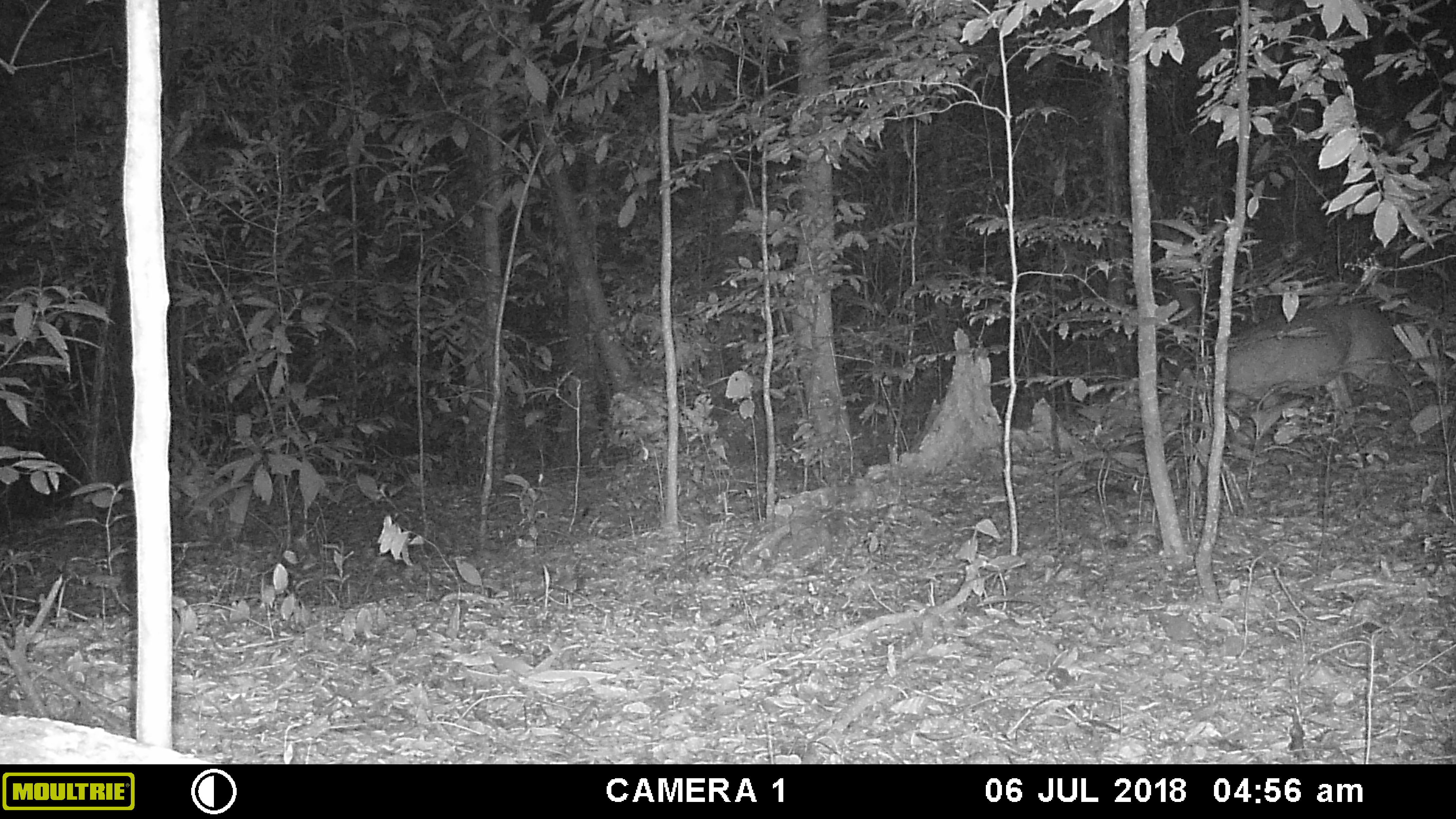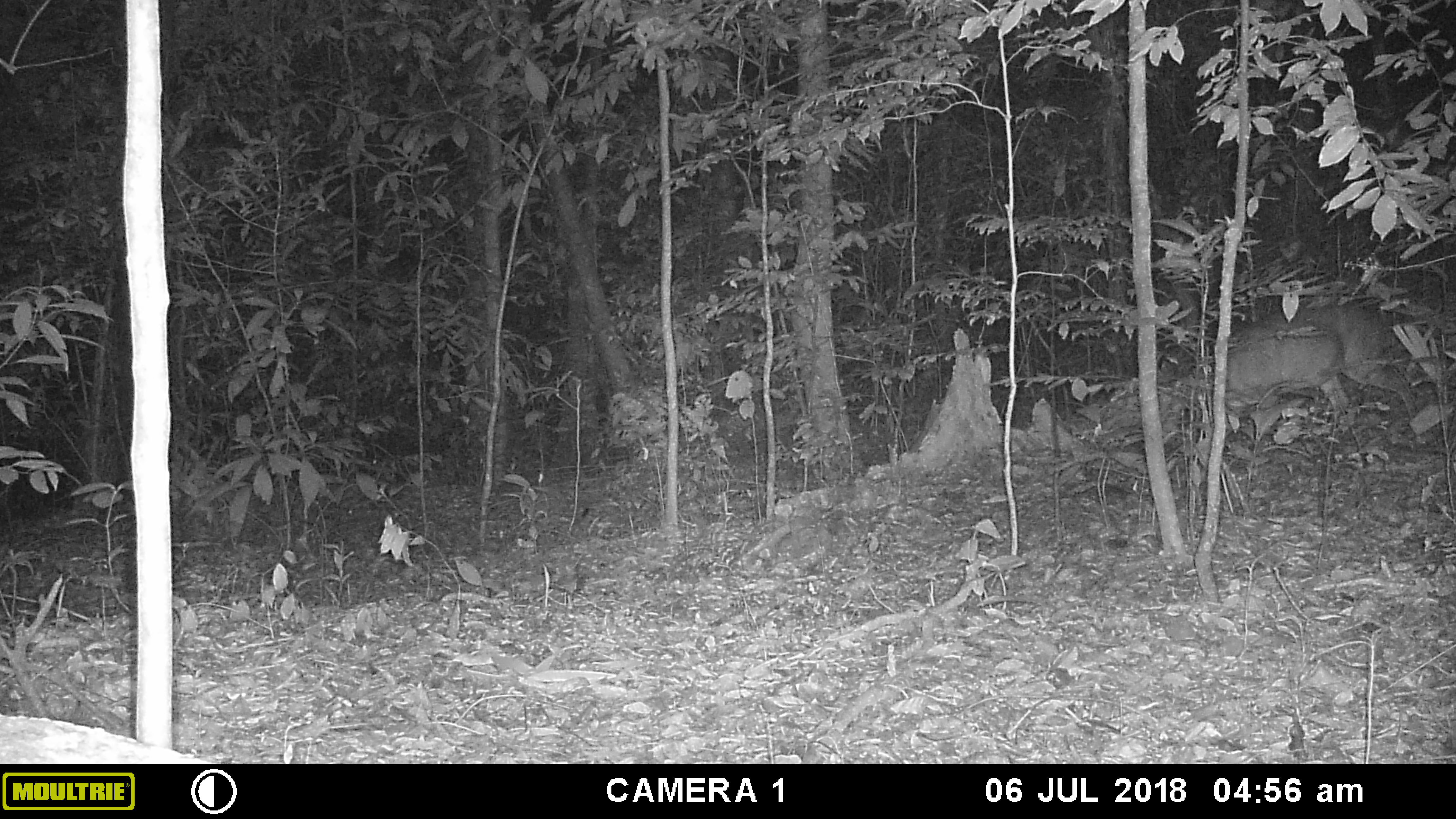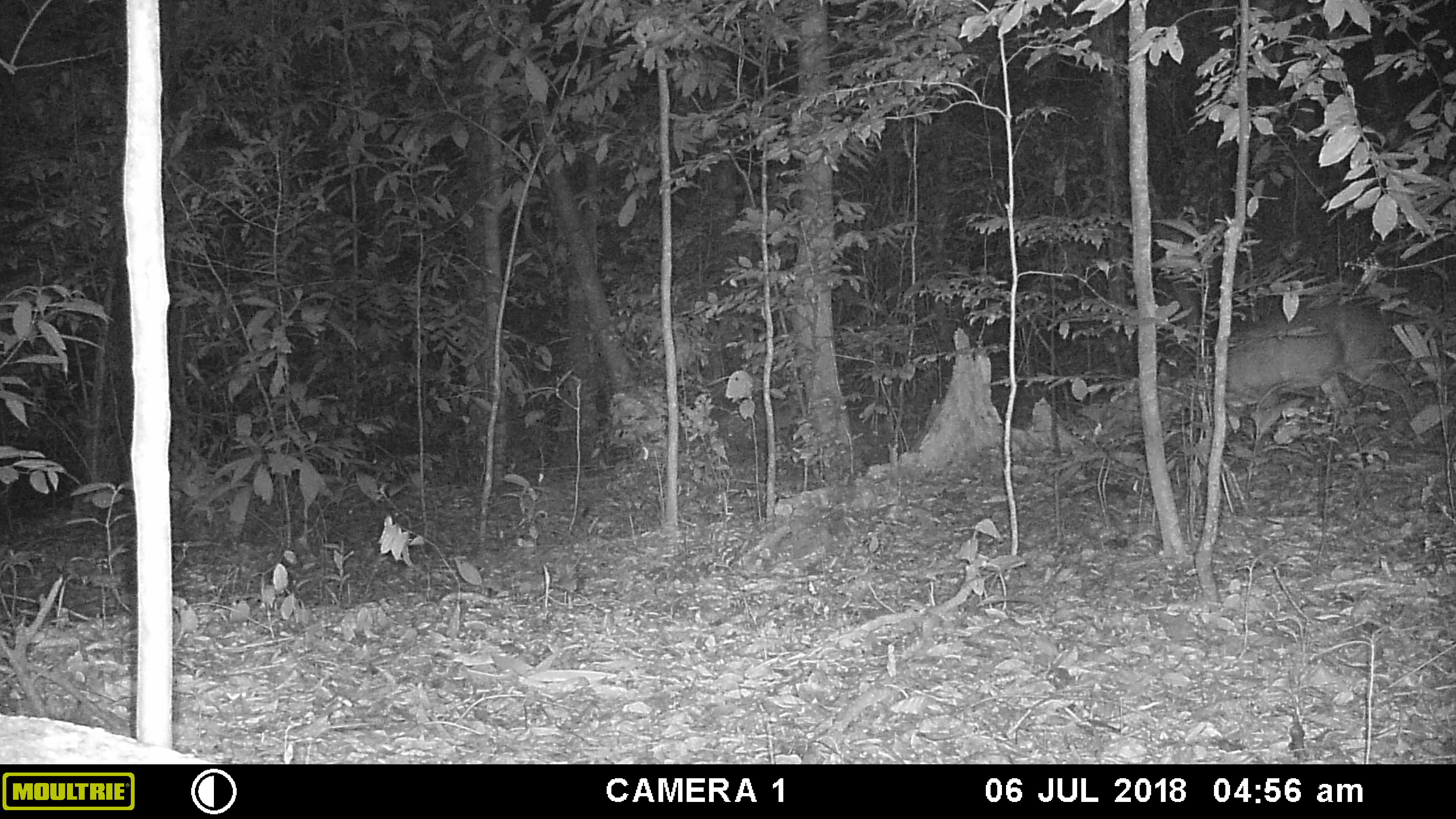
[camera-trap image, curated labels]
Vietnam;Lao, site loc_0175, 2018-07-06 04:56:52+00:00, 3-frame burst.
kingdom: Animalia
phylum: Chordata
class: Mammalia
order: Artiodactyla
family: Cervidae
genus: Muntiacus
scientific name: Muntiacus vuquangensis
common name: large-antlered muntjac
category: large antlered muntjac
Large antlered muntjac (large-antlered muntjac) (Muntiacus vuquangensis). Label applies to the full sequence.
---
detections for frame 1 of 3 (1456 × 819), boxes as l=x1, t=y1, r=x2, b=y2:
large antlered muntjac: l=1227, t=304, r=1417, b=434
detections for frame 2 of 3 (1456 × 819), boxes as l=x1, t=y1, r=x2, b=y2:
large antlered muntjac: l=1224, t=302, r=1417, b=421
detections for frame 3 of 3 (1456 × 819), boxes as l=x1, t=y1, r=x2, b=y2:
large antlered muntjac: l=1224, t=301, r=1416, b=417